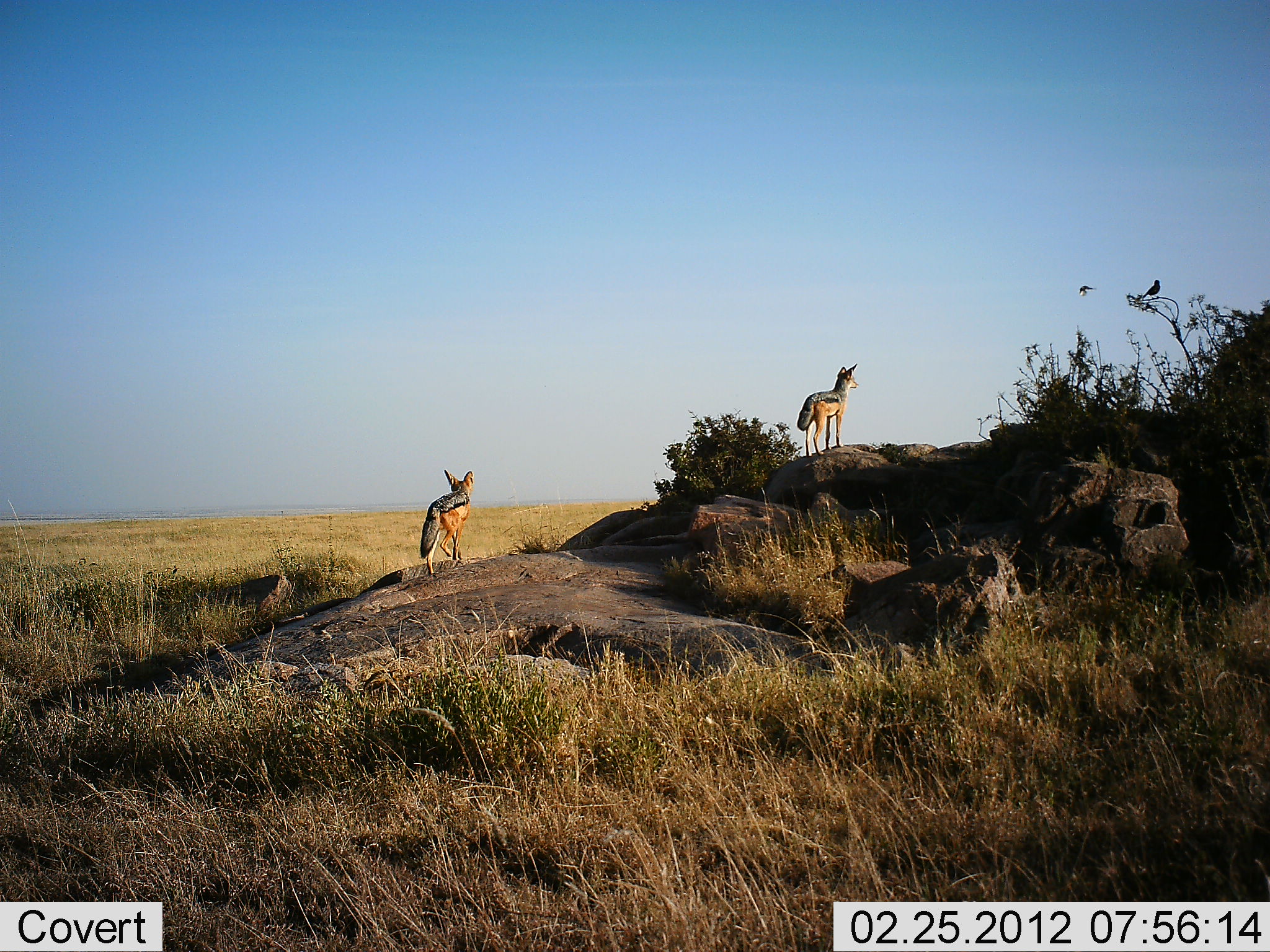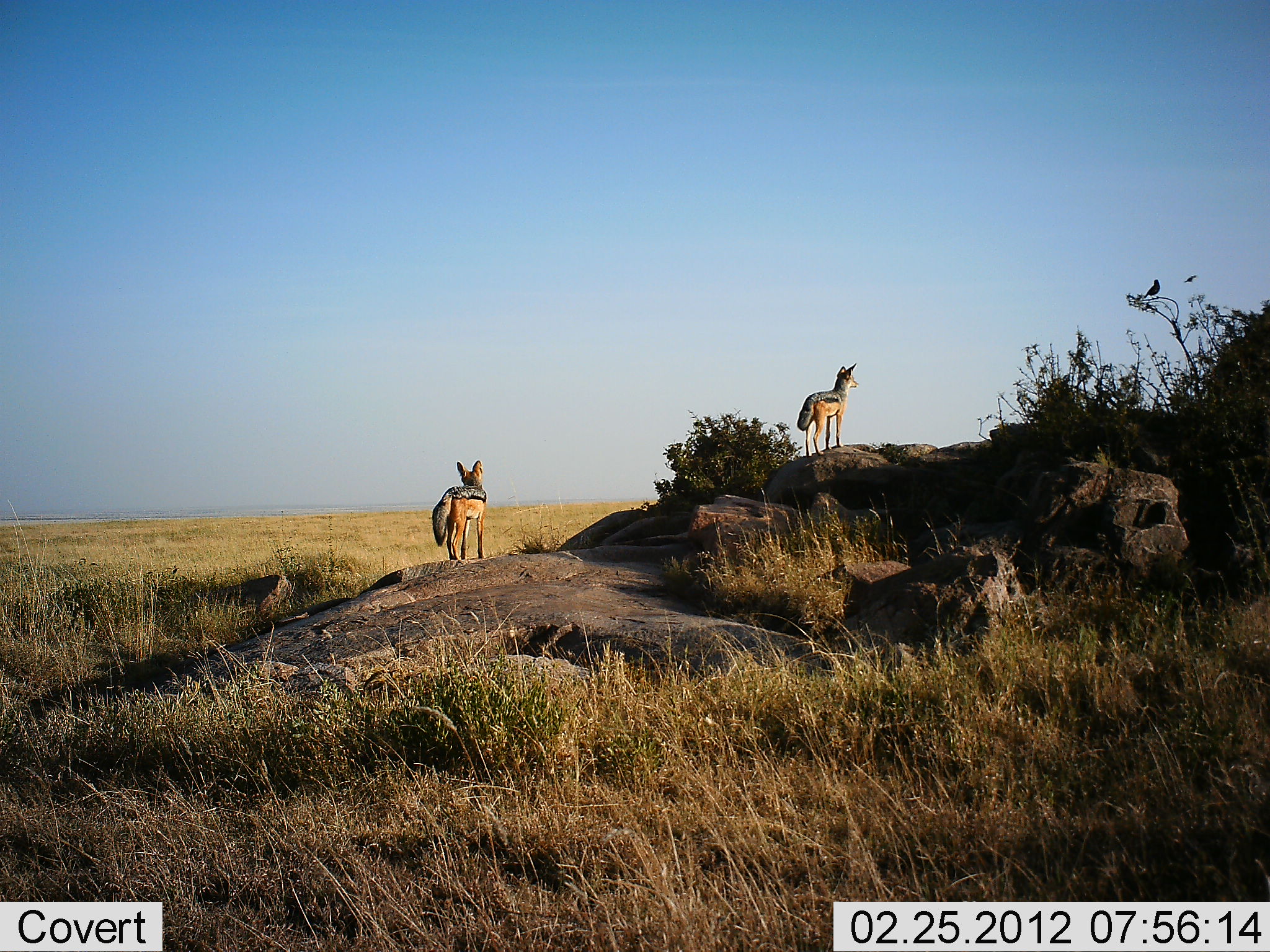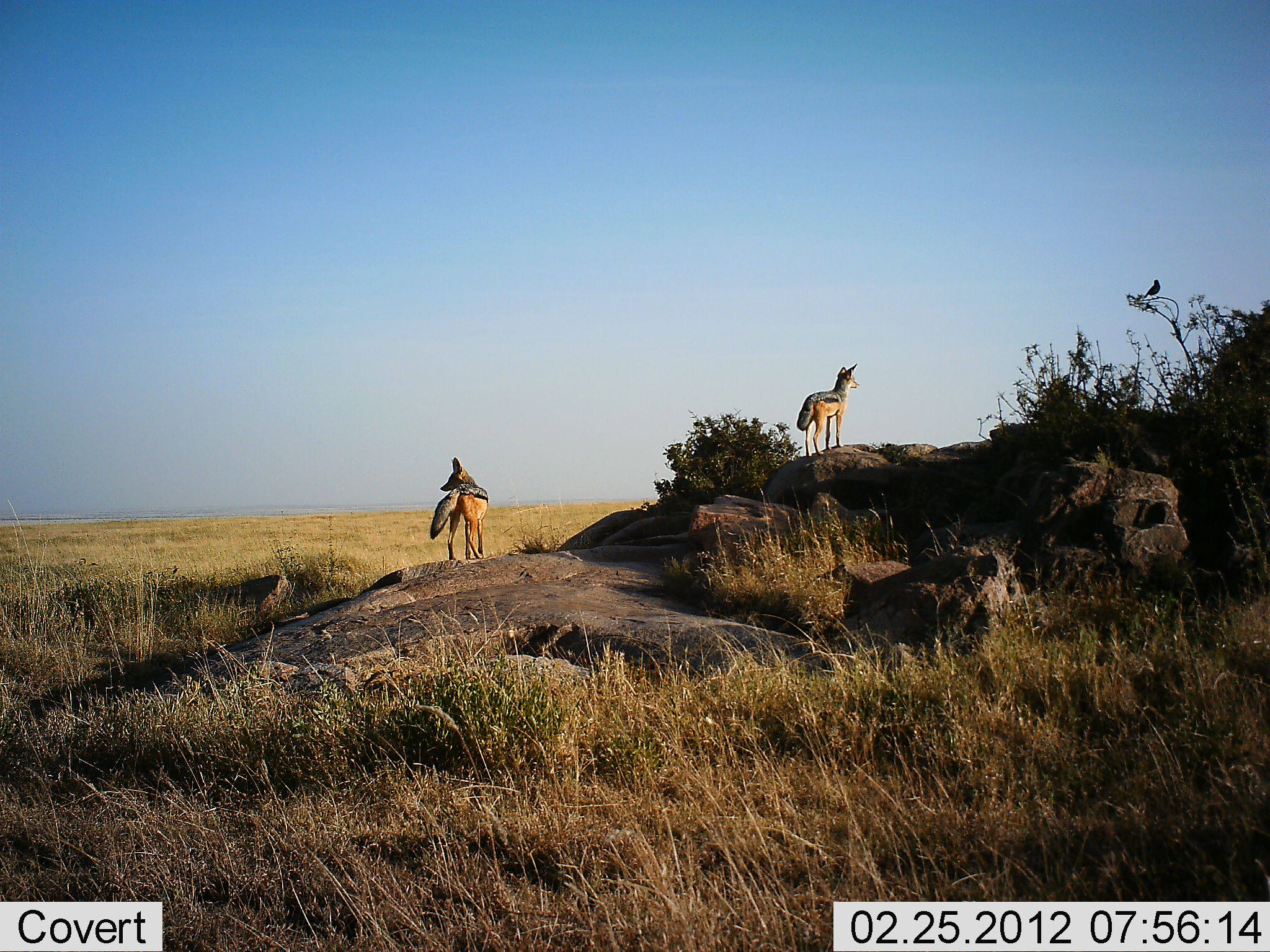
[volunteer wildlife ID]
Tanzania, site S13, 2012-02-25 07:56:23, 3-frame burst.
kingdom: Animalia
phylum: Chordata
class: Mammalia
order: Carnivora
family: Canidae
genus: Lupulella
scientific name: Lupulella mesomelas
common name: black-backed jackal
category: jackal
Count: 2.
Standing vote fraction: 100%.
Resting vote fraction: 0%.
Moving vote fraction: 15%.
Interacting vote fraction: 0%.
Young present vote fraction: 0%.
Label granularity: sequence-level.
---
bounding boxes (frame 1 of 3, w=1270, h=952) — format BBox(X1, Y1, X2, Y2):
animal: BBox(797, 363, 859, 457); BBox(420, 469, 474, 574); BBox(1143, 280, 1161, 300)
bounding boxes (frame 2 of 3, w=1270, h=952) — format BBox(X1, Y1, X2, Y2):
animal: BBox(798, 363, 859, 455); BBox(432, 460, 486, 562); BBox(1144, 279, 1161, 300)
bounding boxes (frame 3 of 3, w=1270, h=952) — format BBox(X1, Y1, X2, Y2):
animal: BBox(430, 457, 488, 561); BBox(796, 364, 859, 457); BBox(1144, 279, 1161, 299)